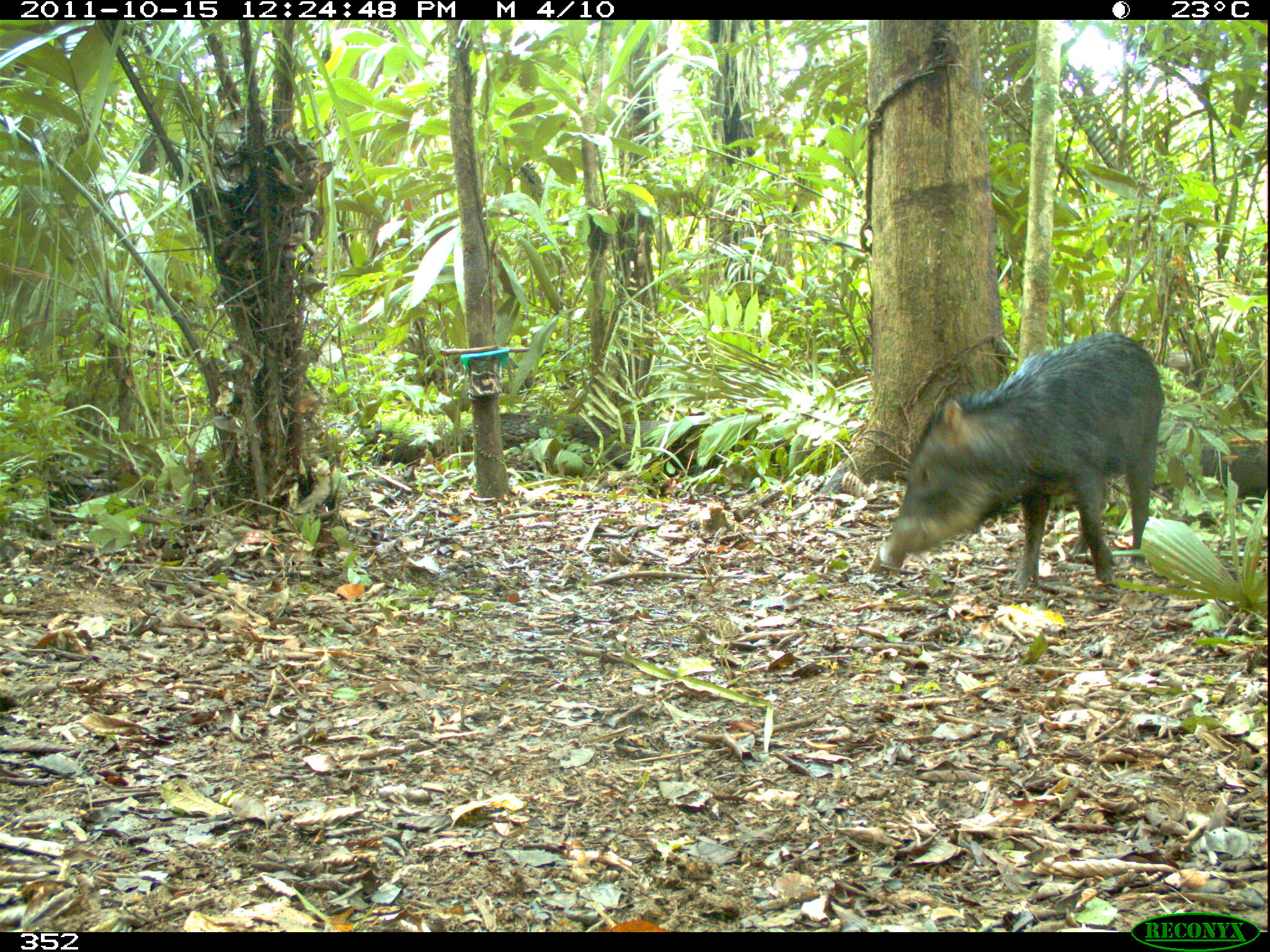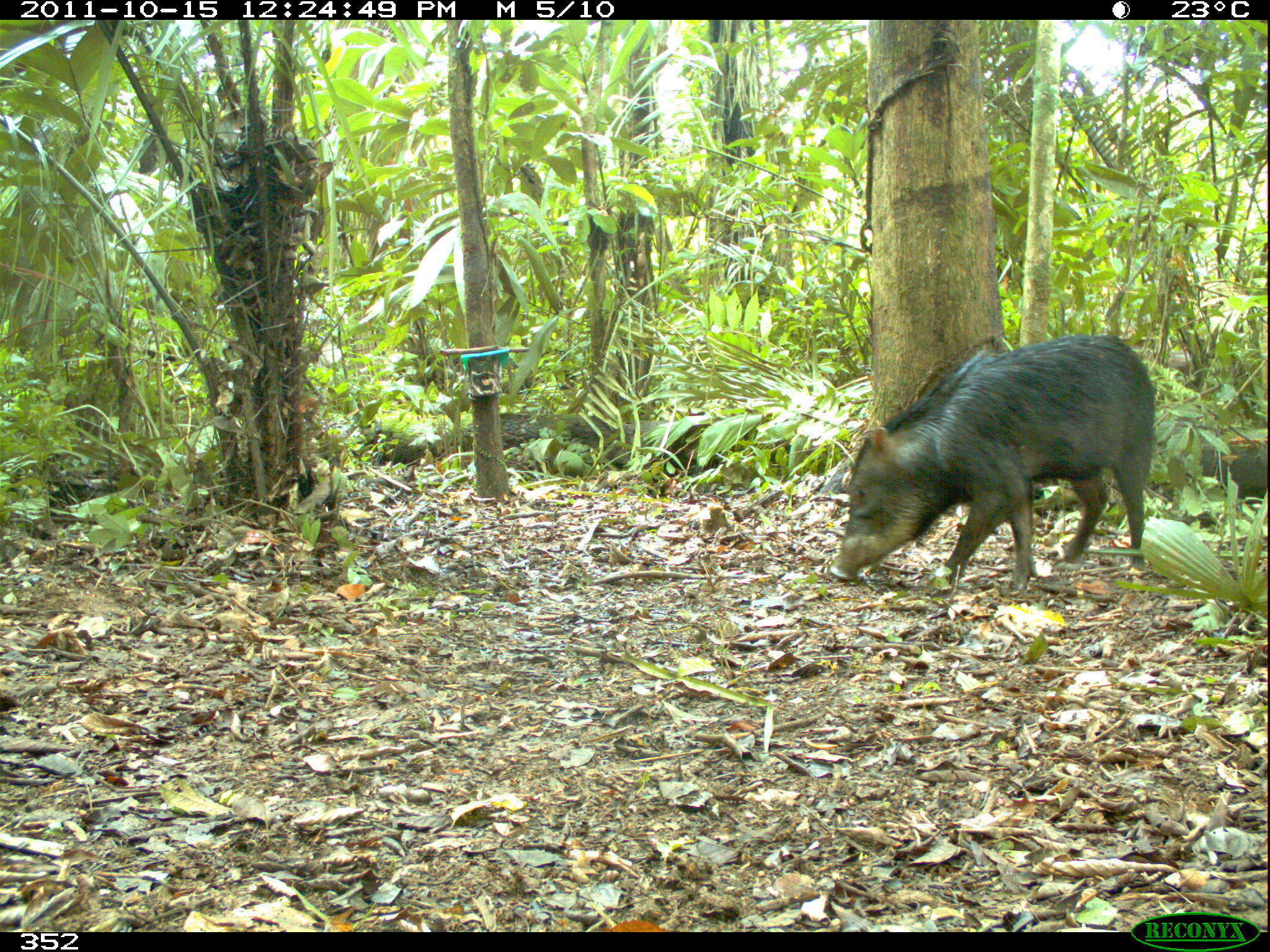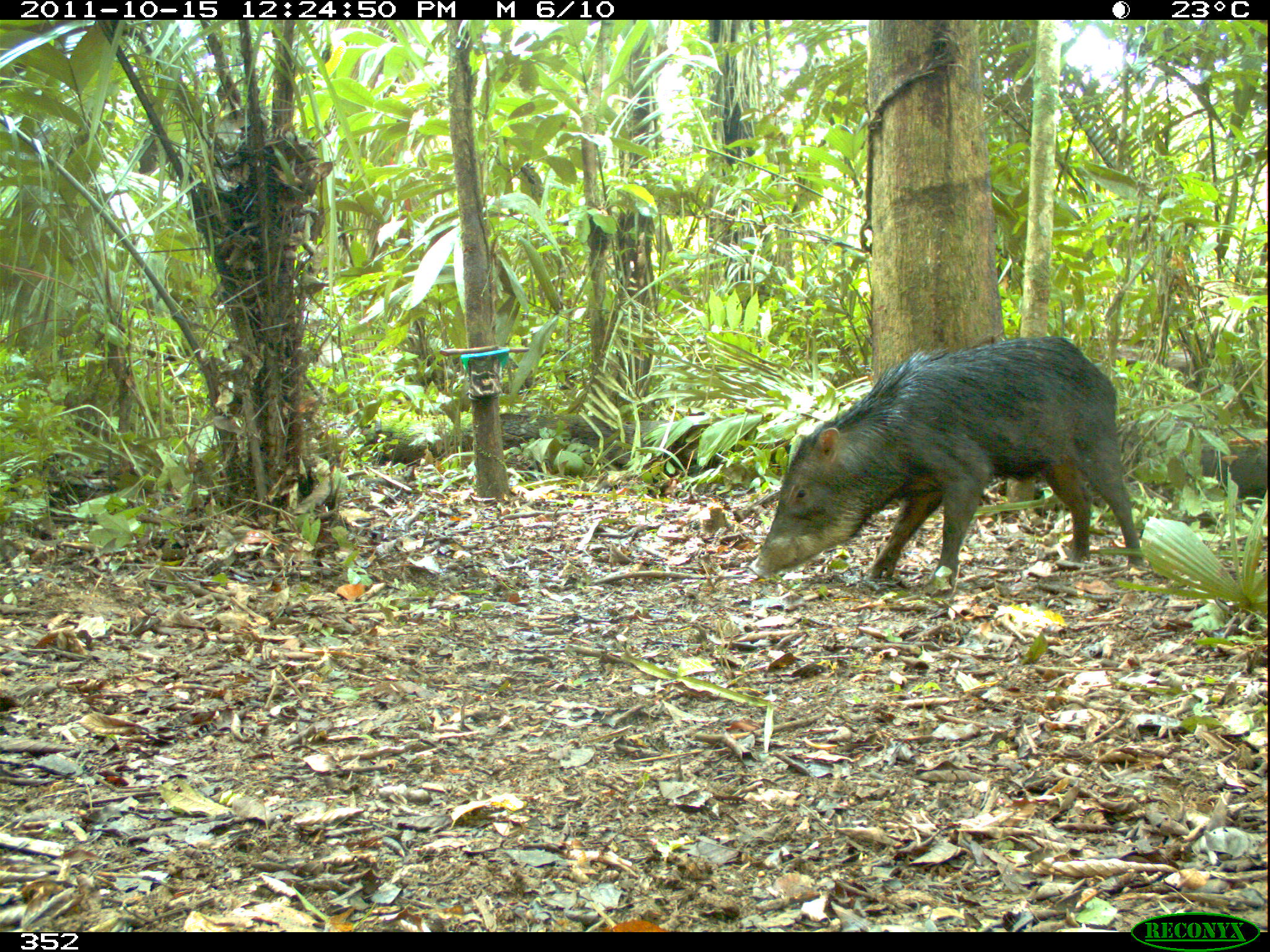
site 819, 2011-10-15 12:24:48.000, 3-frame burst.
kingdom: Animalia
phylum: Chordata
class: Mammalia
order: Artiodactyla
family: Tayassuidae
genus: Tayassu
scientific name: Tayassu pecari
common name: white-lipped peccary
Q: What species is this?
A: Tayassu pecari (white-lipped peccary).